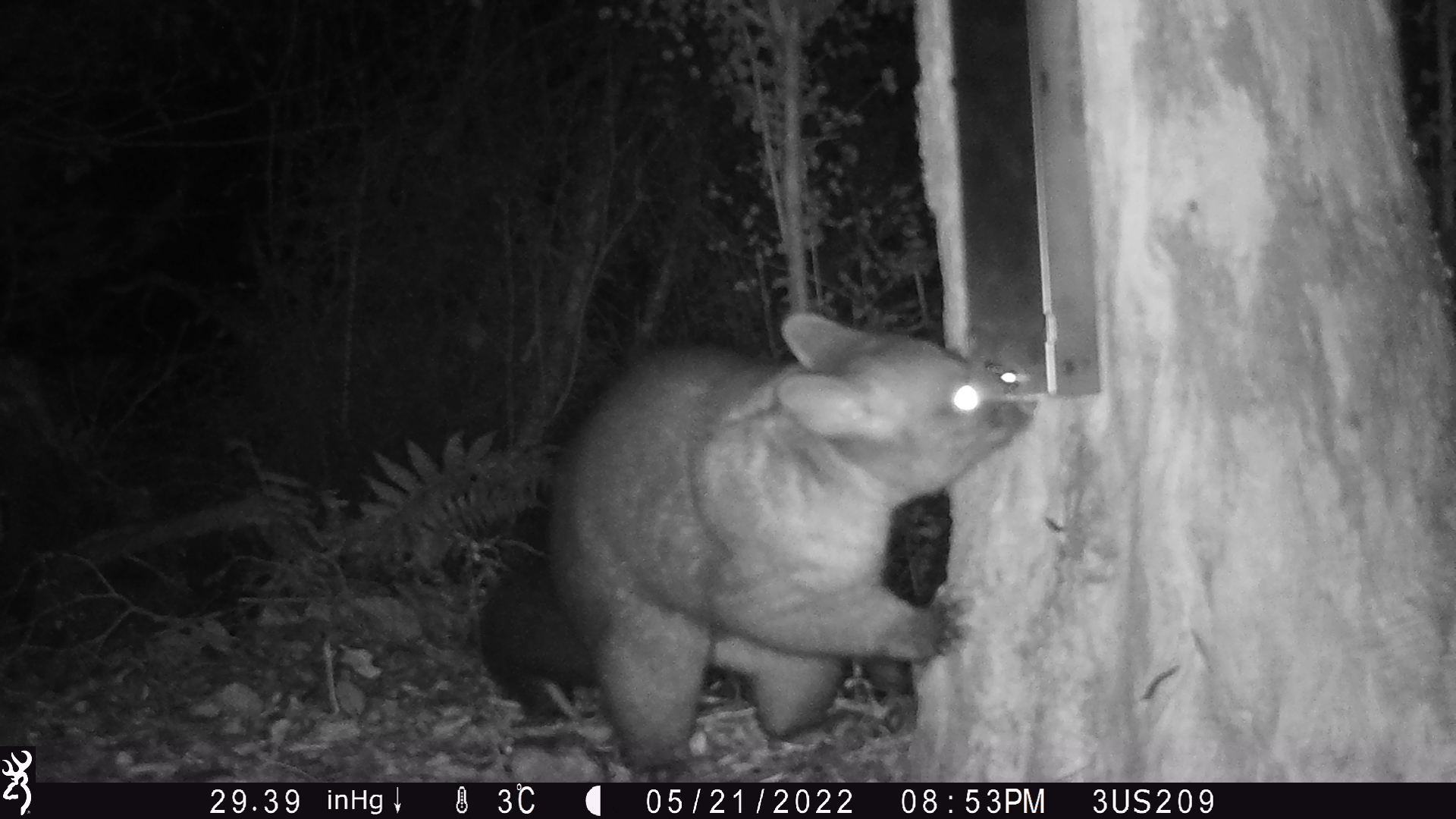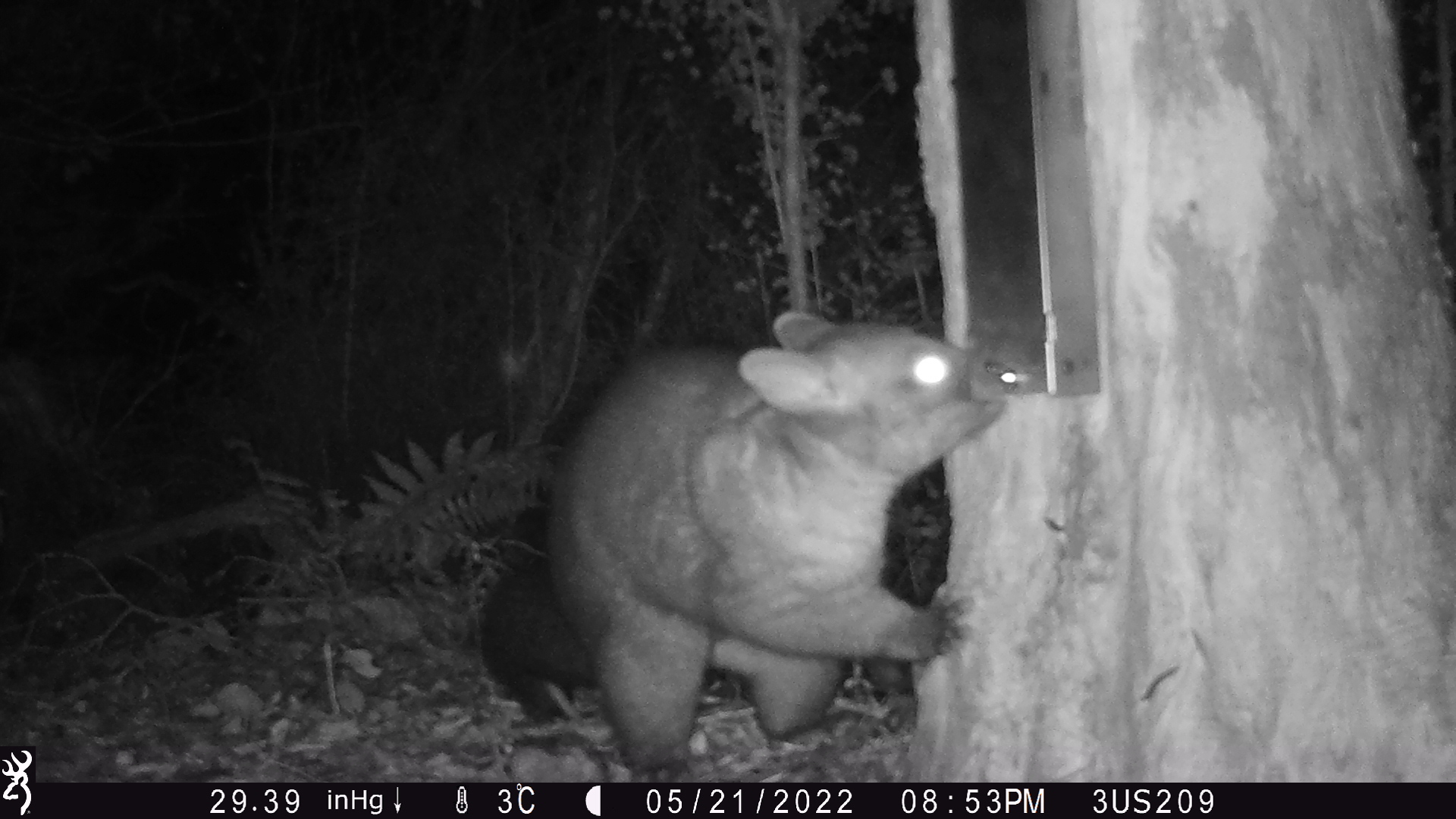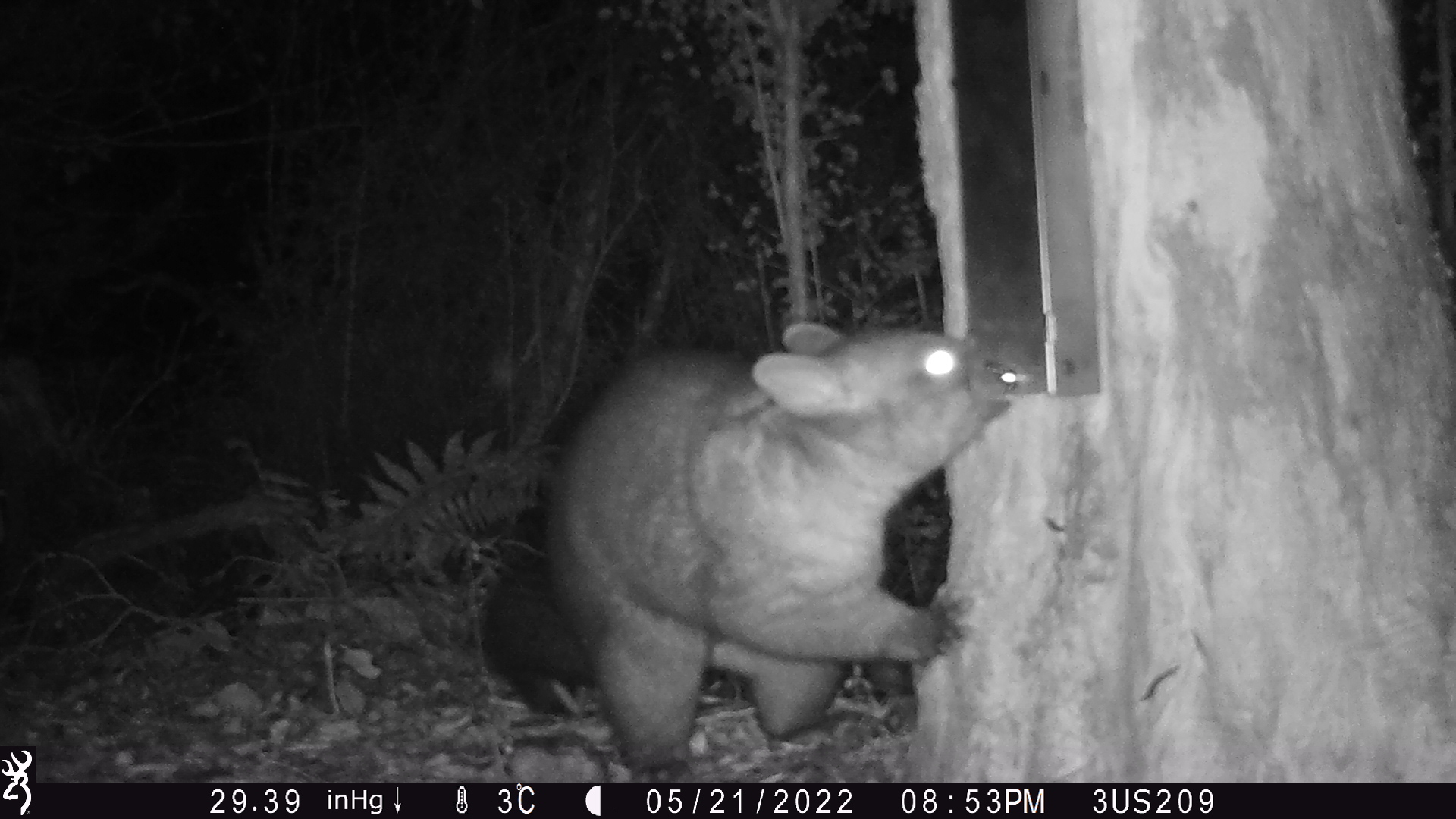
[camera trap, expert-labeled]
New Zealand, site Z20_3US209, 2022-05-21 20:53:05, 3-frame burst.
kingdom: Animalia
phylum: Chordata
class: Mammalia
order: Diprotodontia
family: Phalangeridae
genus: Trichosurus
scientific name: Trichosurus vulpecula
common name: common brushtail possum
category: possum